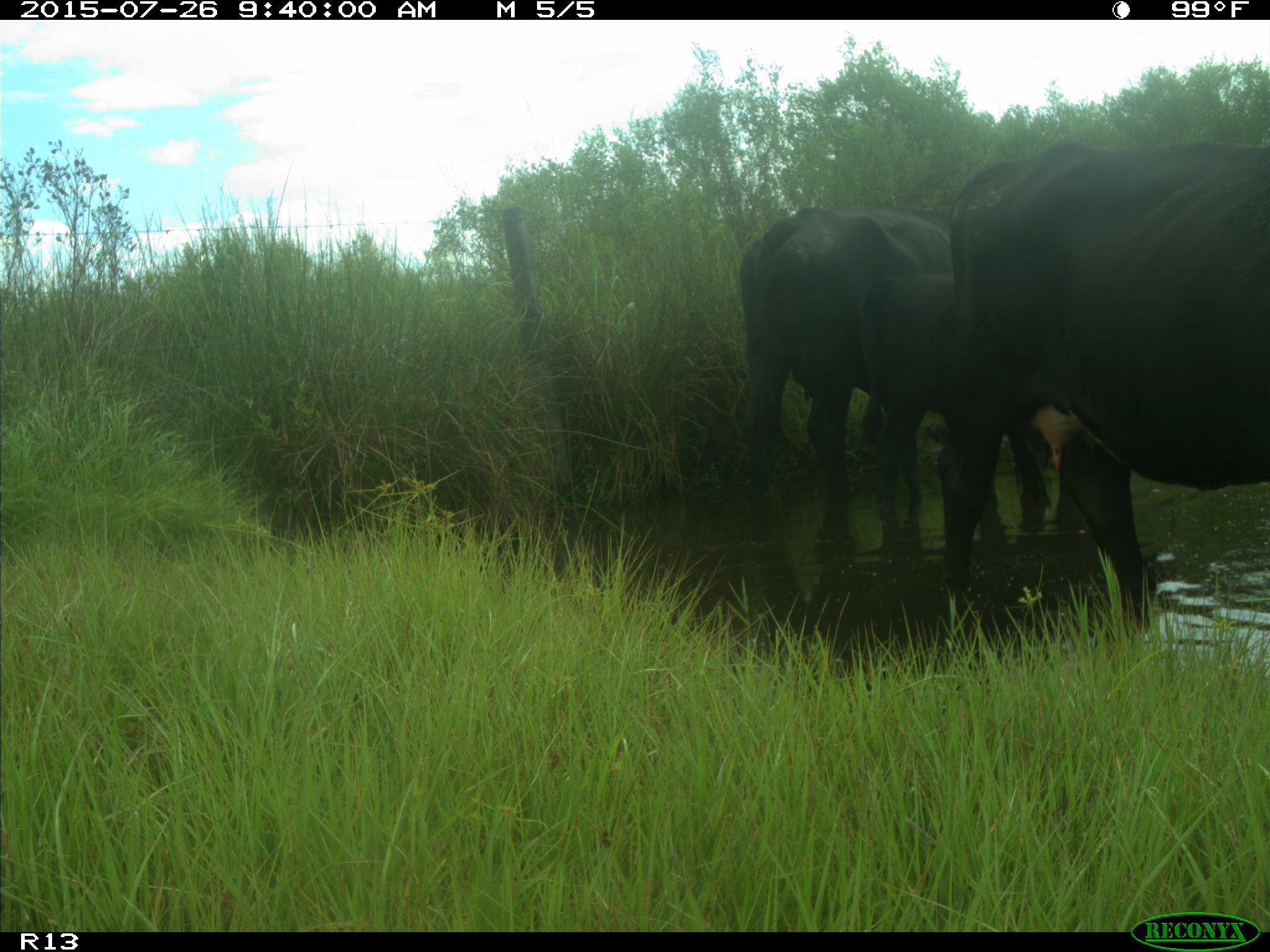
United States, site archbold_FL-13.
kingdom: Animalia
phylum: Chordata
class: Mammalia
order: Artiodactyla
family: Bovidae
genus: Bos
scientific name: Bos taurus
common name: domestic cow